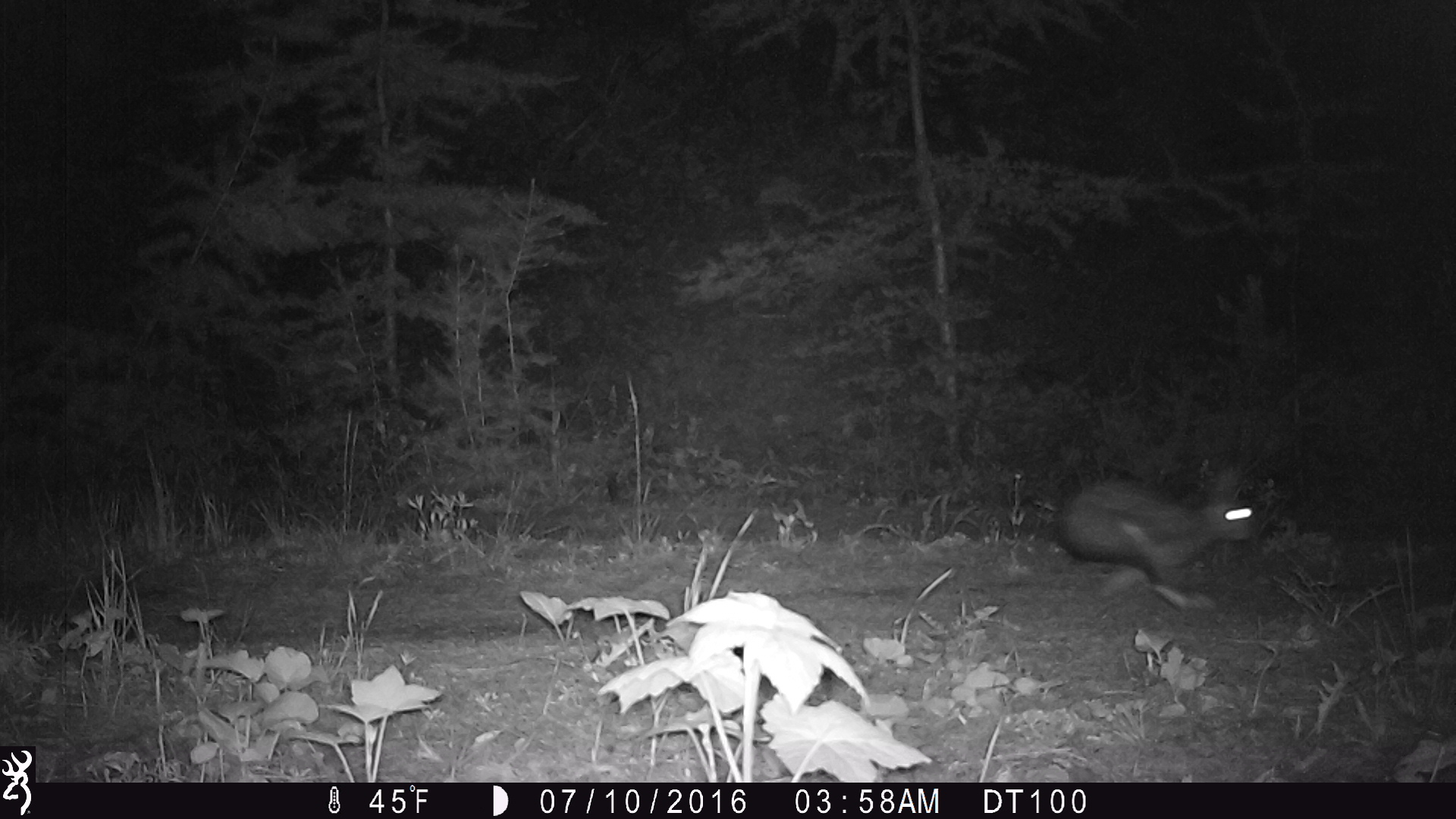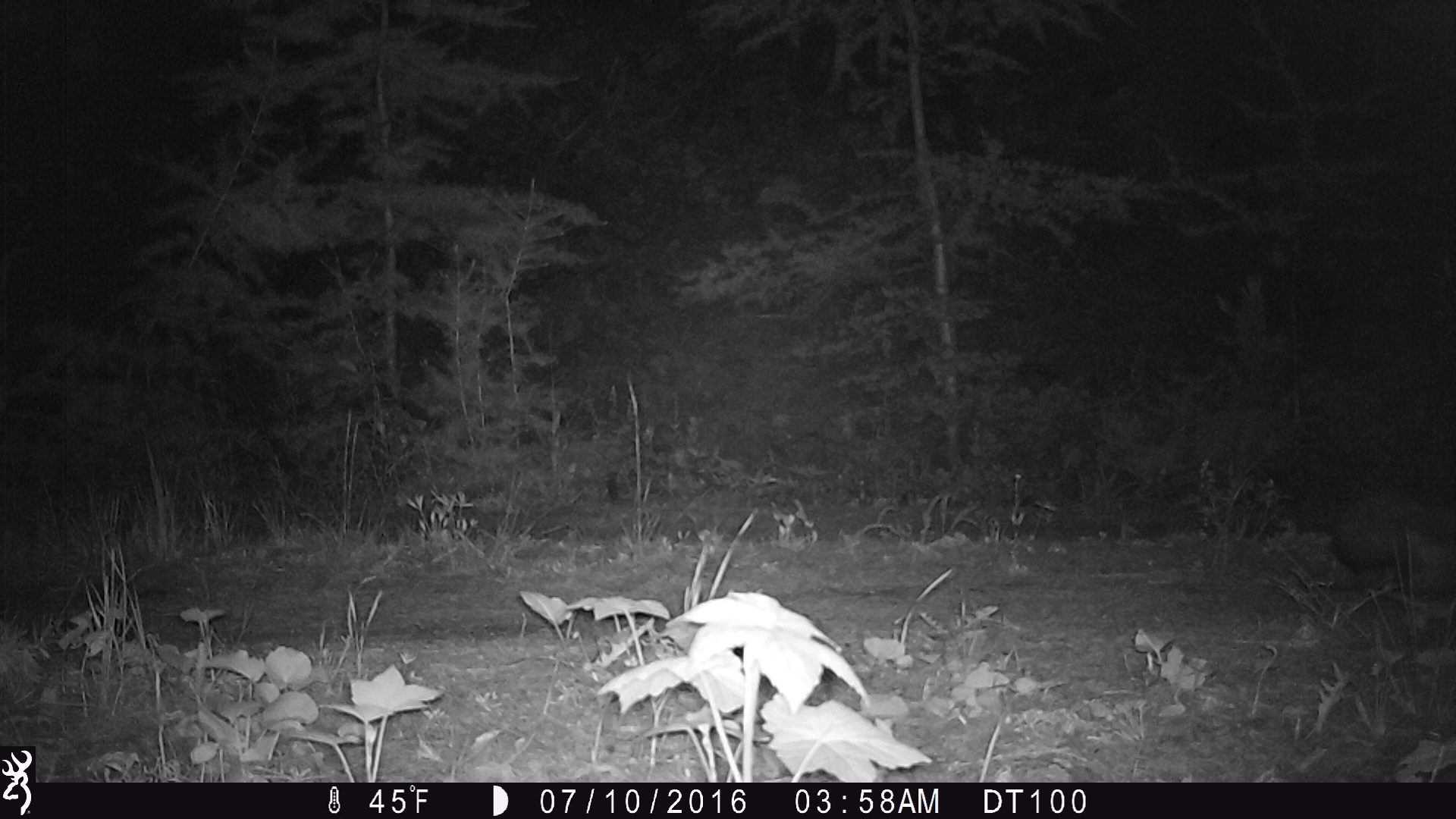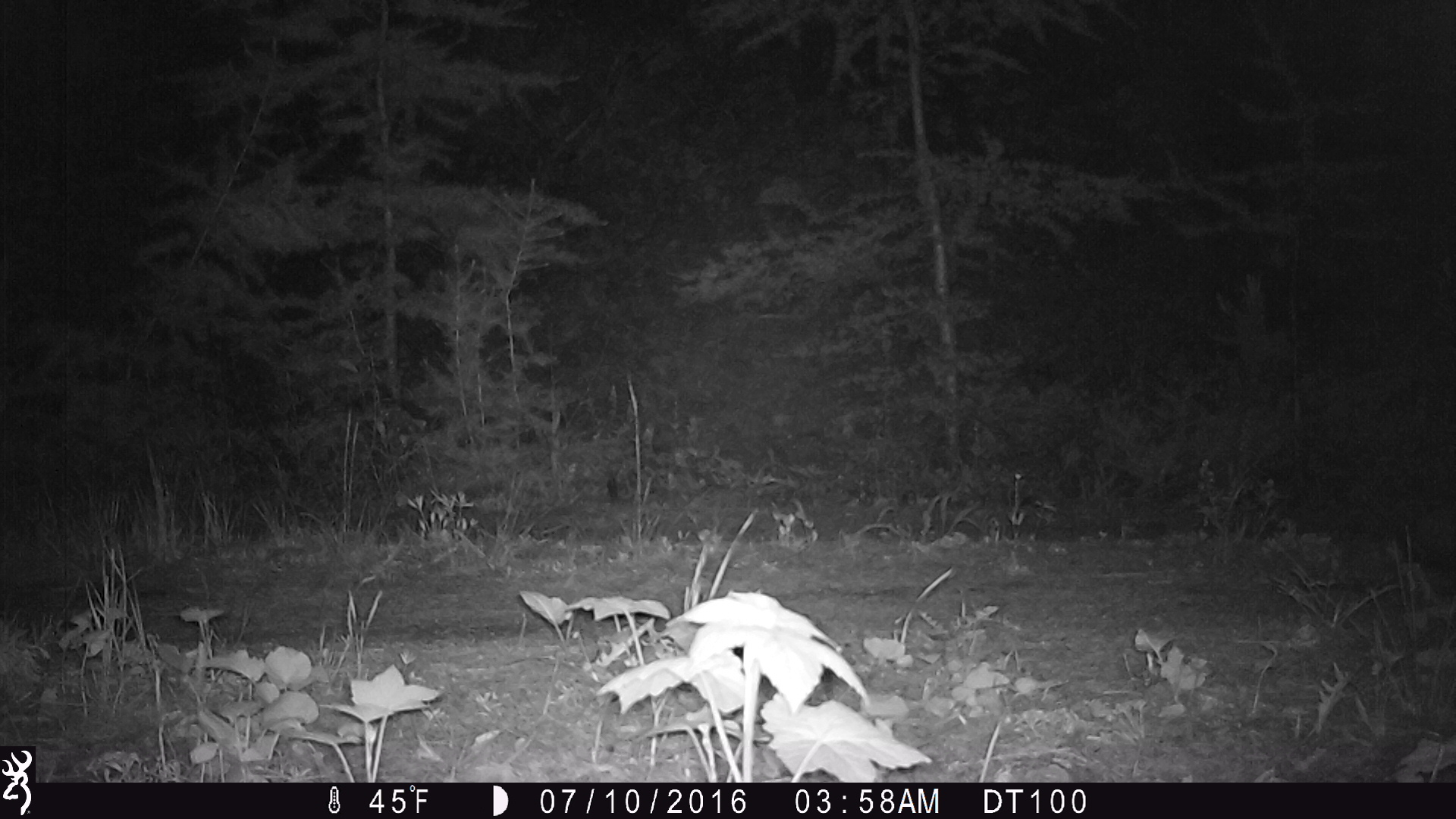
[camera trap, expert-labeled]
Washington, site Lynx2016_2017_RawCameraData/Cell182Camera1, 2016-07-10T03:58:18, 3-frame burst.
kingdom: Animalia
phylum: Chordata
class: Mammalia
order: Lagomorpha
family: Leporidae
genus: Lepus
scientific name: Lepus americanus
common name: snowshoe hare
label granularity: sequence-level